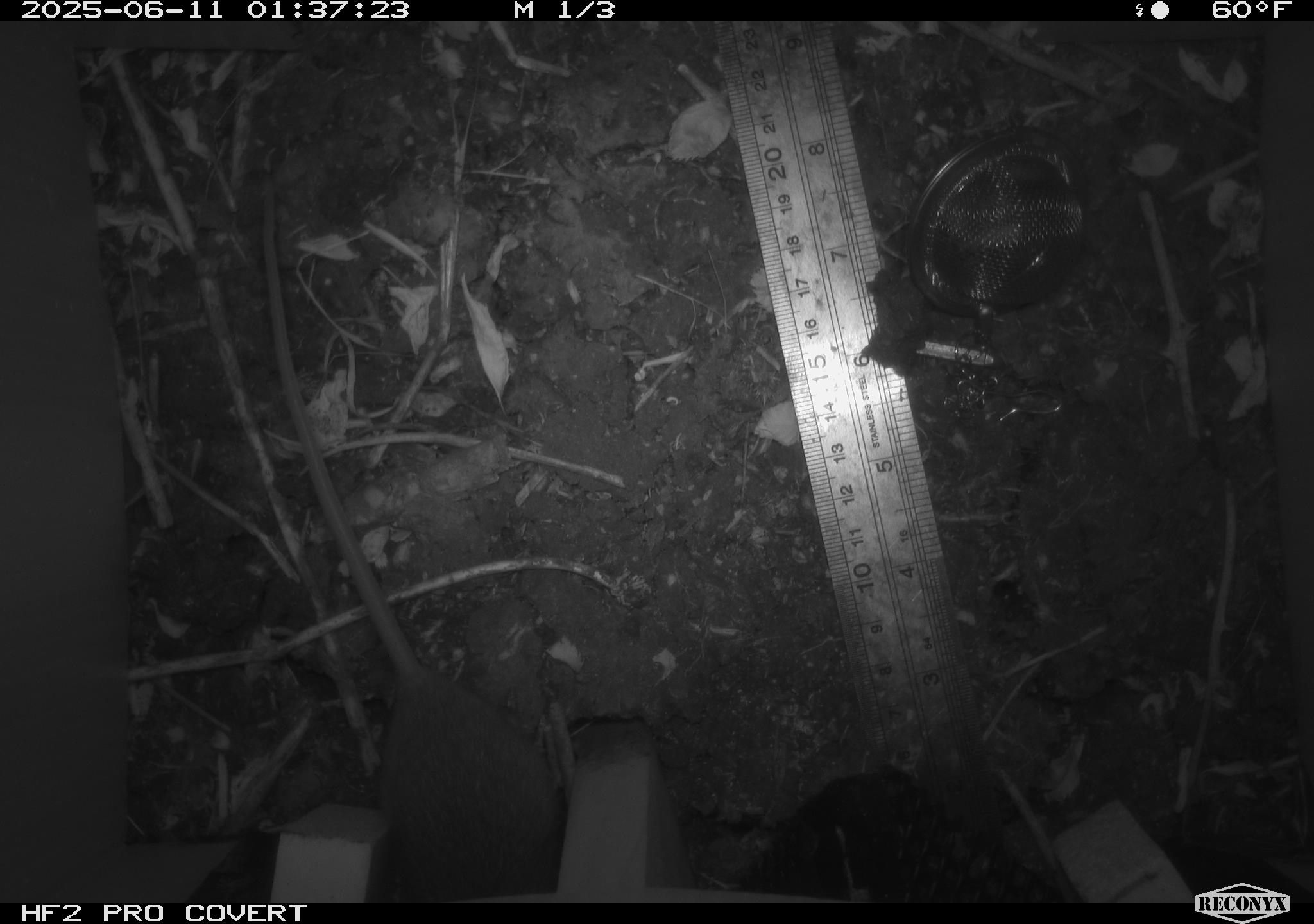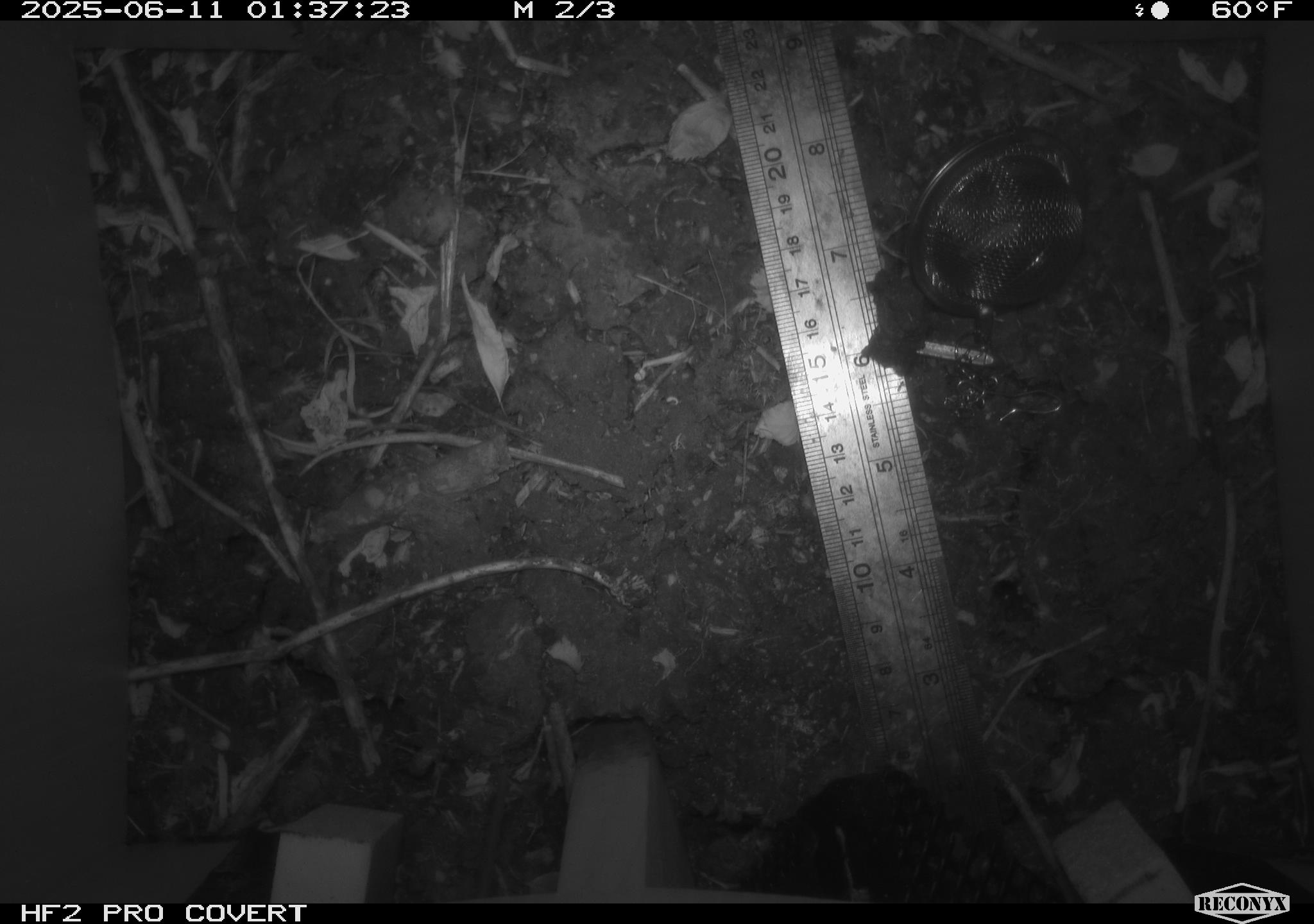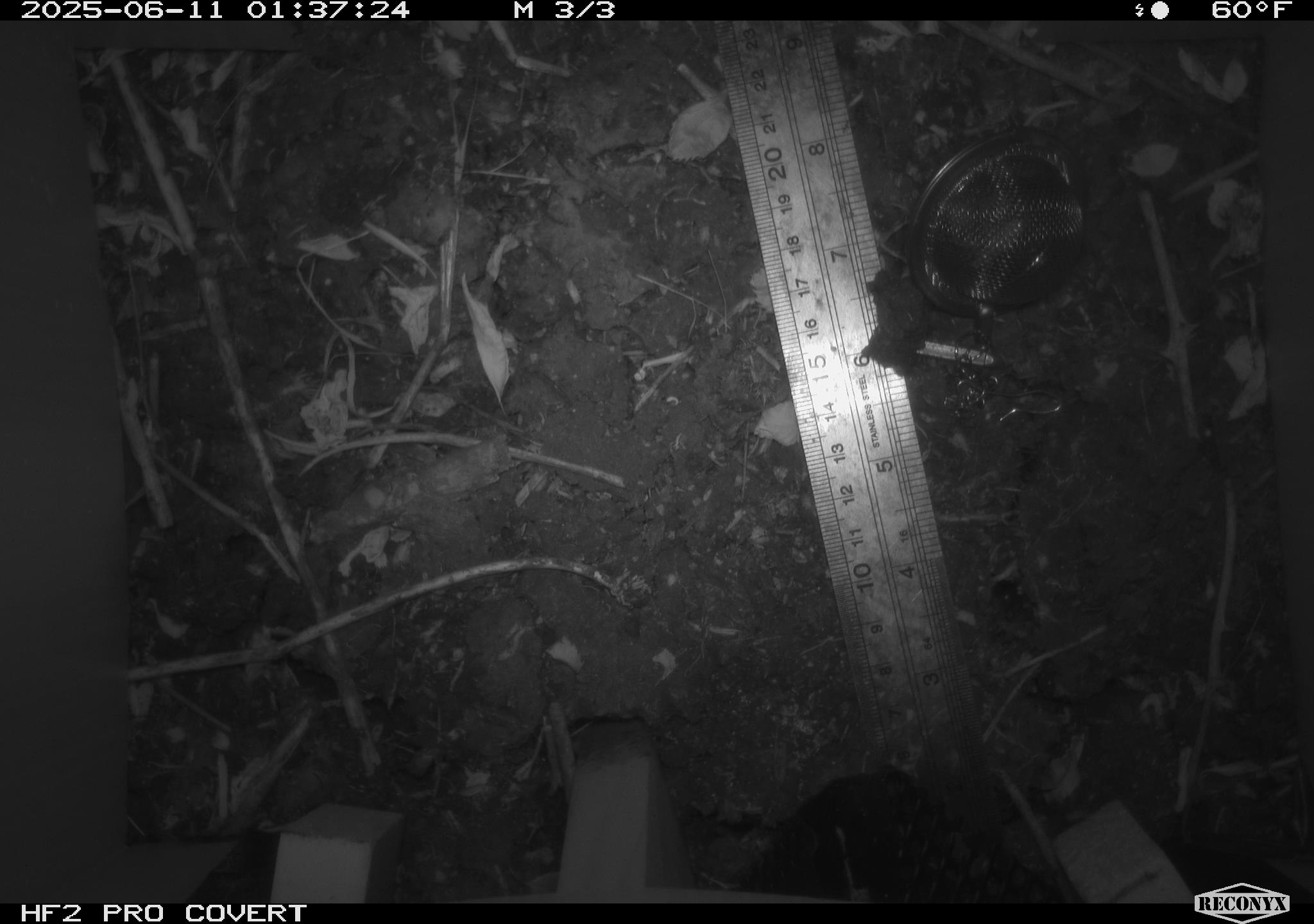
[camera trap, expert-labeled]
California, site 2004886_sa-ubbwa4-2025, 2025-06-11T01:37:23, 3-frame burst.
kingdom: Animalia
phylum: Chordata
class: Mammalia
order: Rodentia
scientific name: Rodentia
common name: rodent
Rodent (Rodentia).